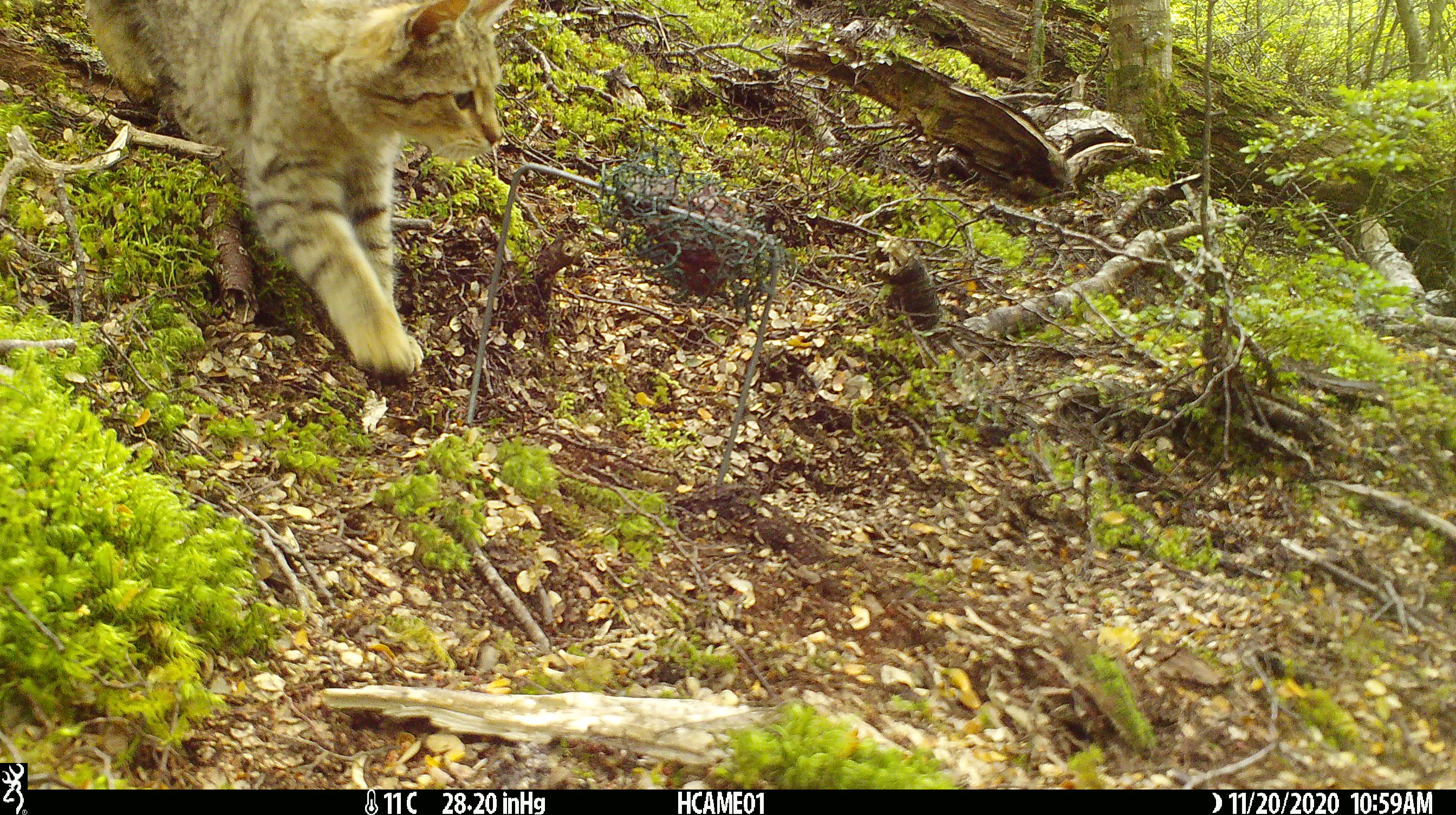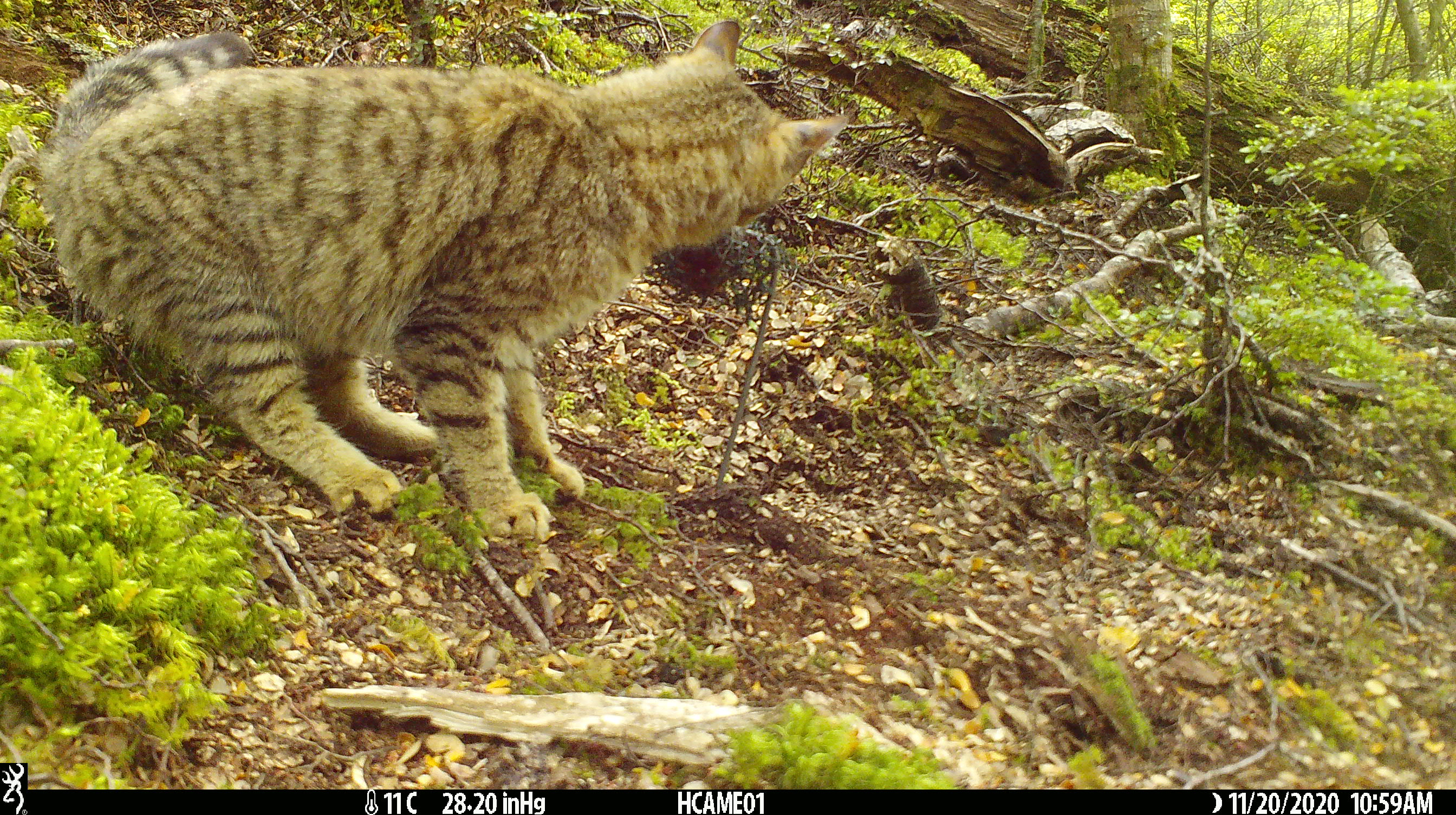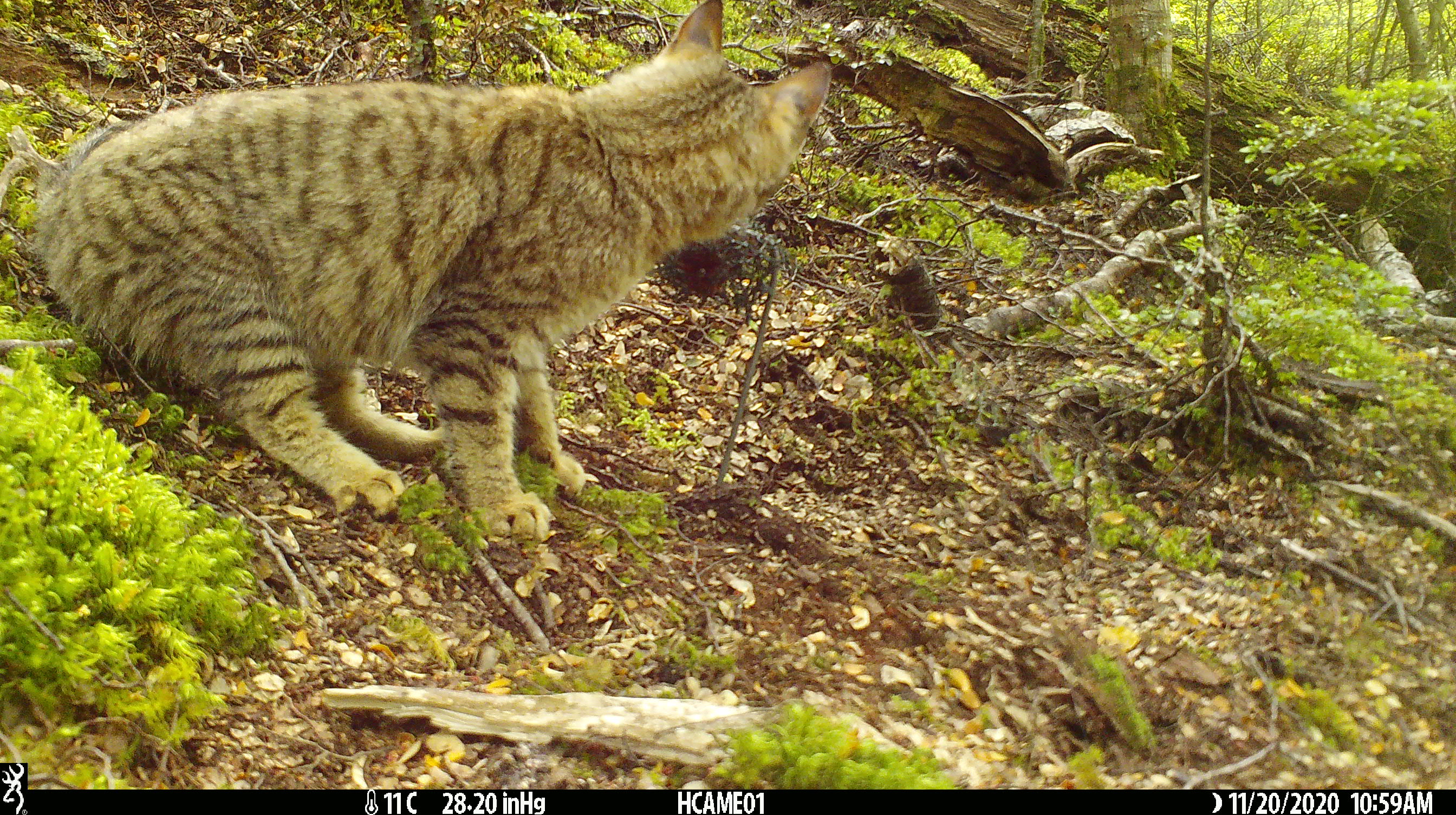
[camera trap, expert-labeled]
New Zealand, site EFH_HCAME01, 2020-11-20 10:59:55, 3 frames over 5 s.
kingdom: Animalia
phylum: Chordata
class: Mammalia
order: Carnivora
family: Felidae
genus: Felis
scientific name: Felis catus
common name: domestic cat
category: cat